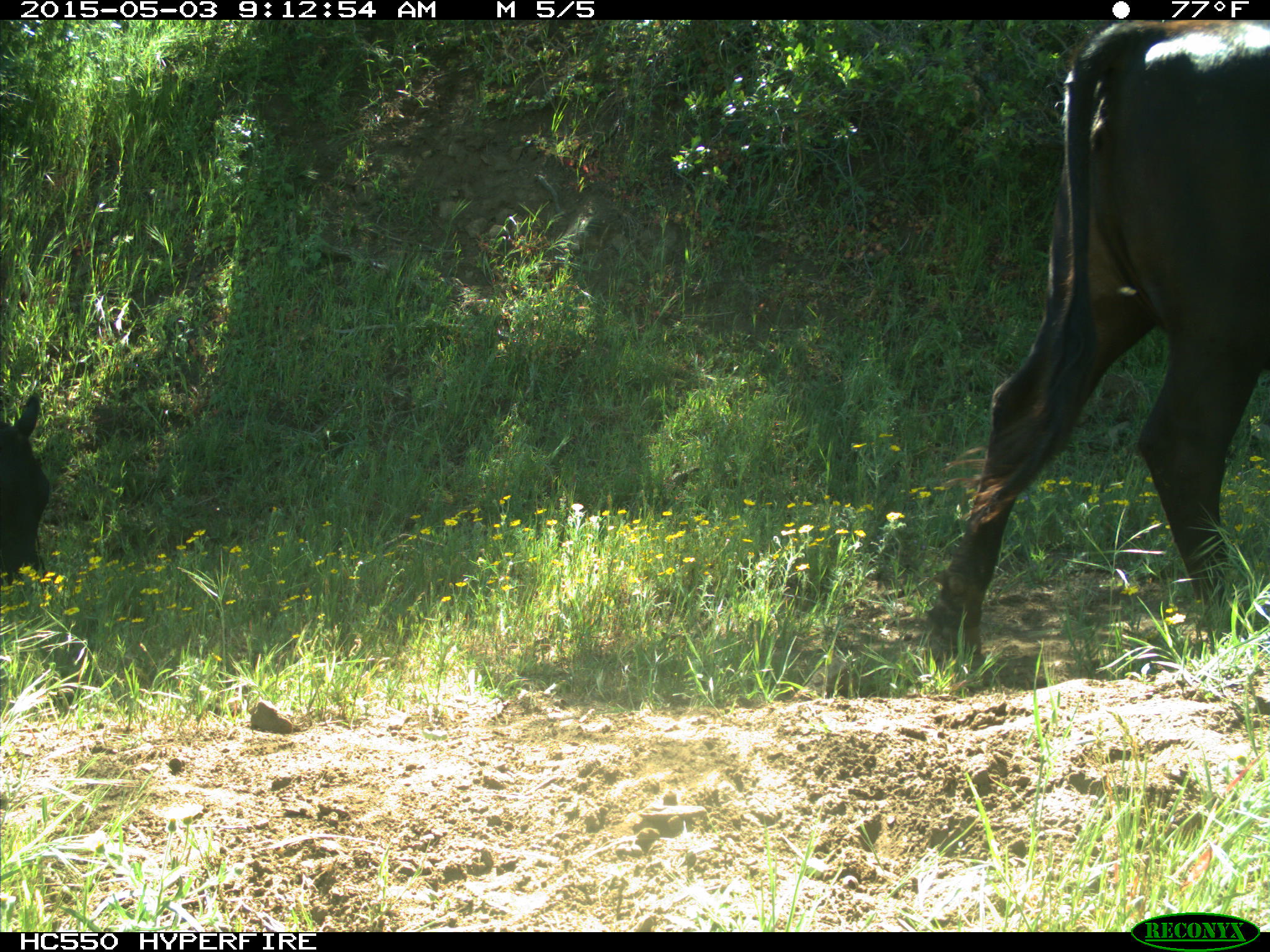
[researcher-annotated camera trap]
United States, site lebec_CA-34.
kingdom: Animalia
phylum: Chordata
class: Mammalia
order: Artiodactyla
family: Bovidae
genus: Bos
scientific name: Bos taurus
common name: domestic cow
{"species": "Bos taurus (domestic cow)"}